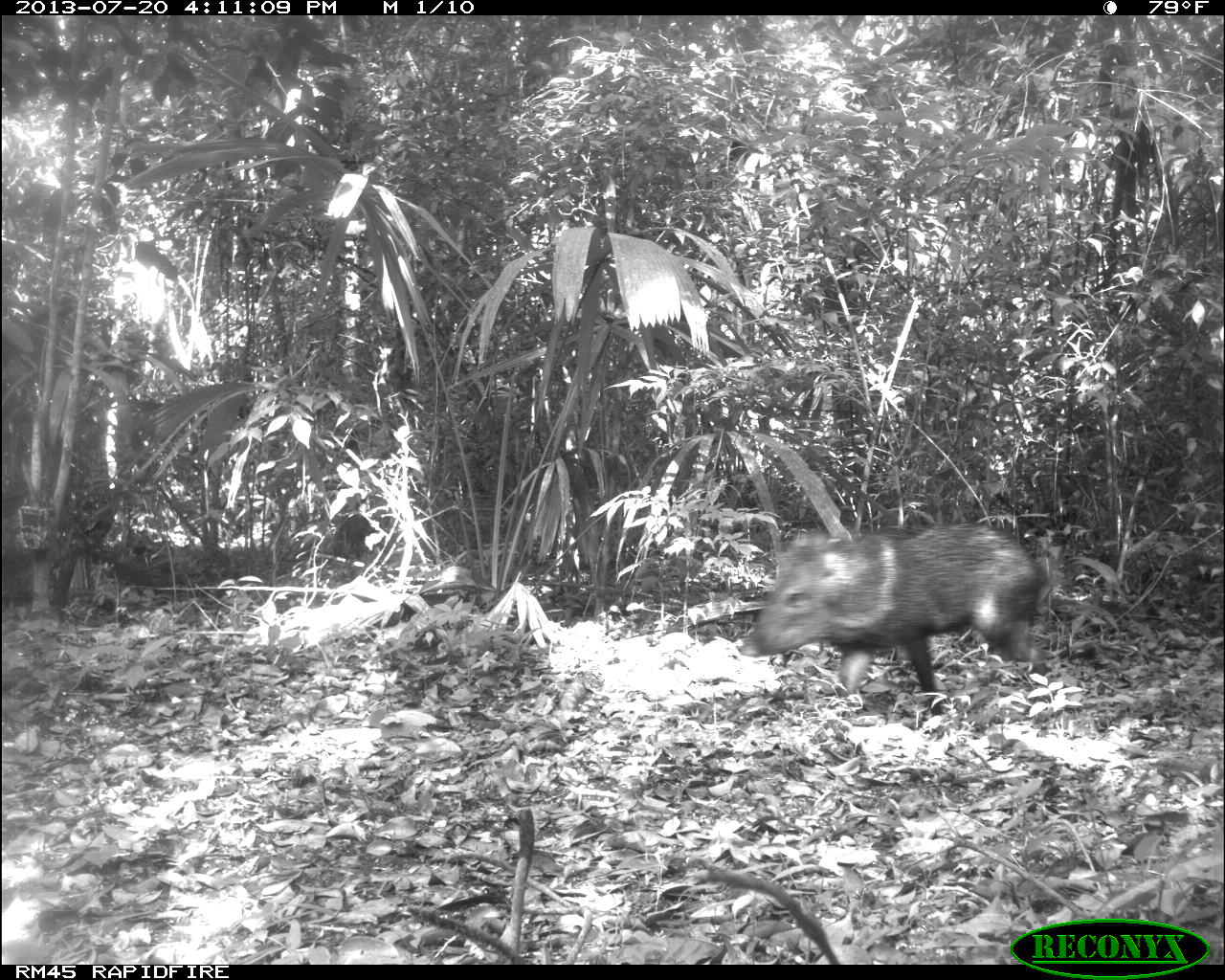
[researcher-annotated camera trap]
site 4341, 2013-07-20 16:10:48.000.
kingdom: Animalia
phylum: Chordata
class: Mammalia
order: Artiodactyla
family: Tayassuidae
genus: Pecari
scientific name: Pecari tajacu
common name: collared peccary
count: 1